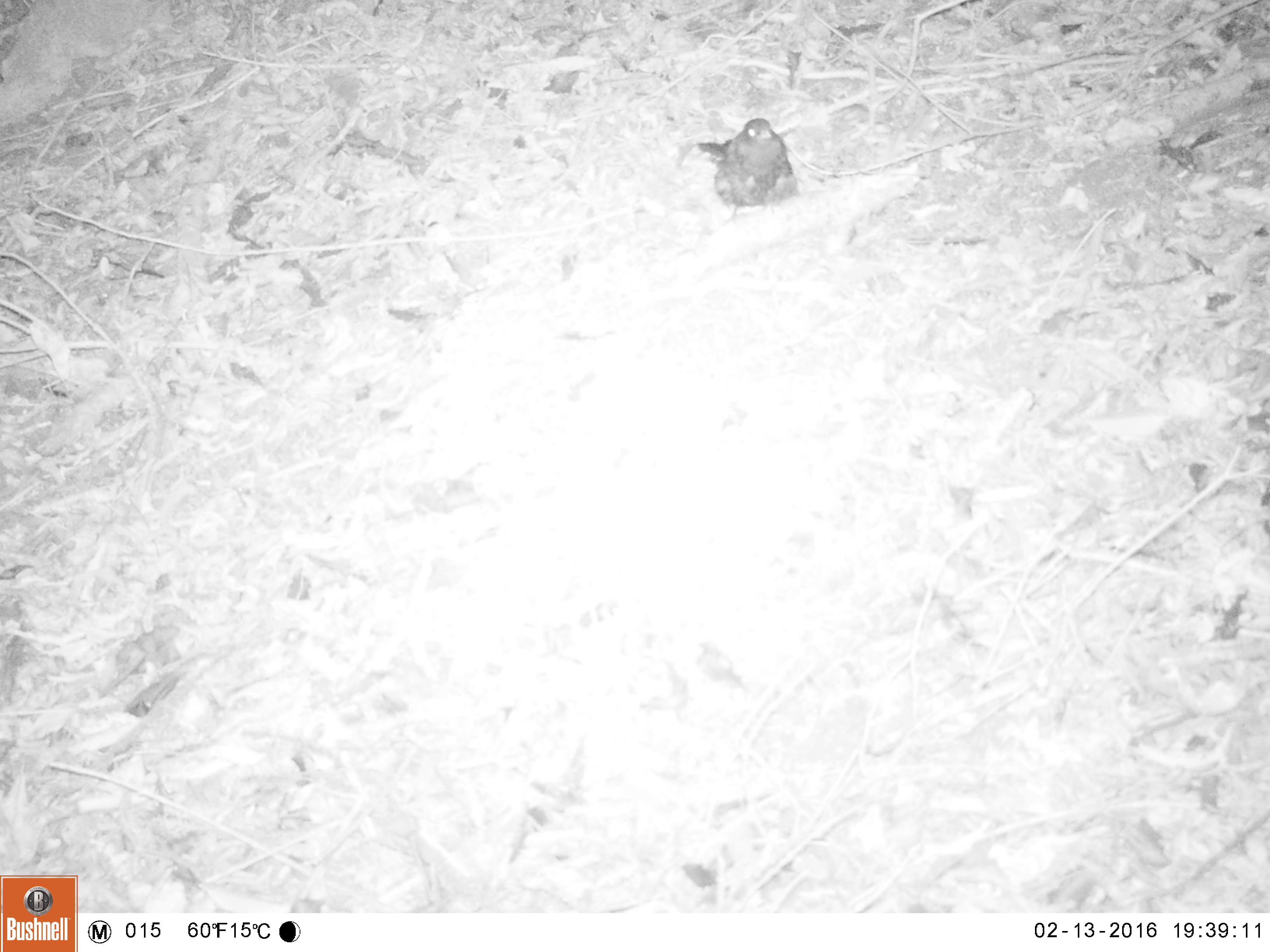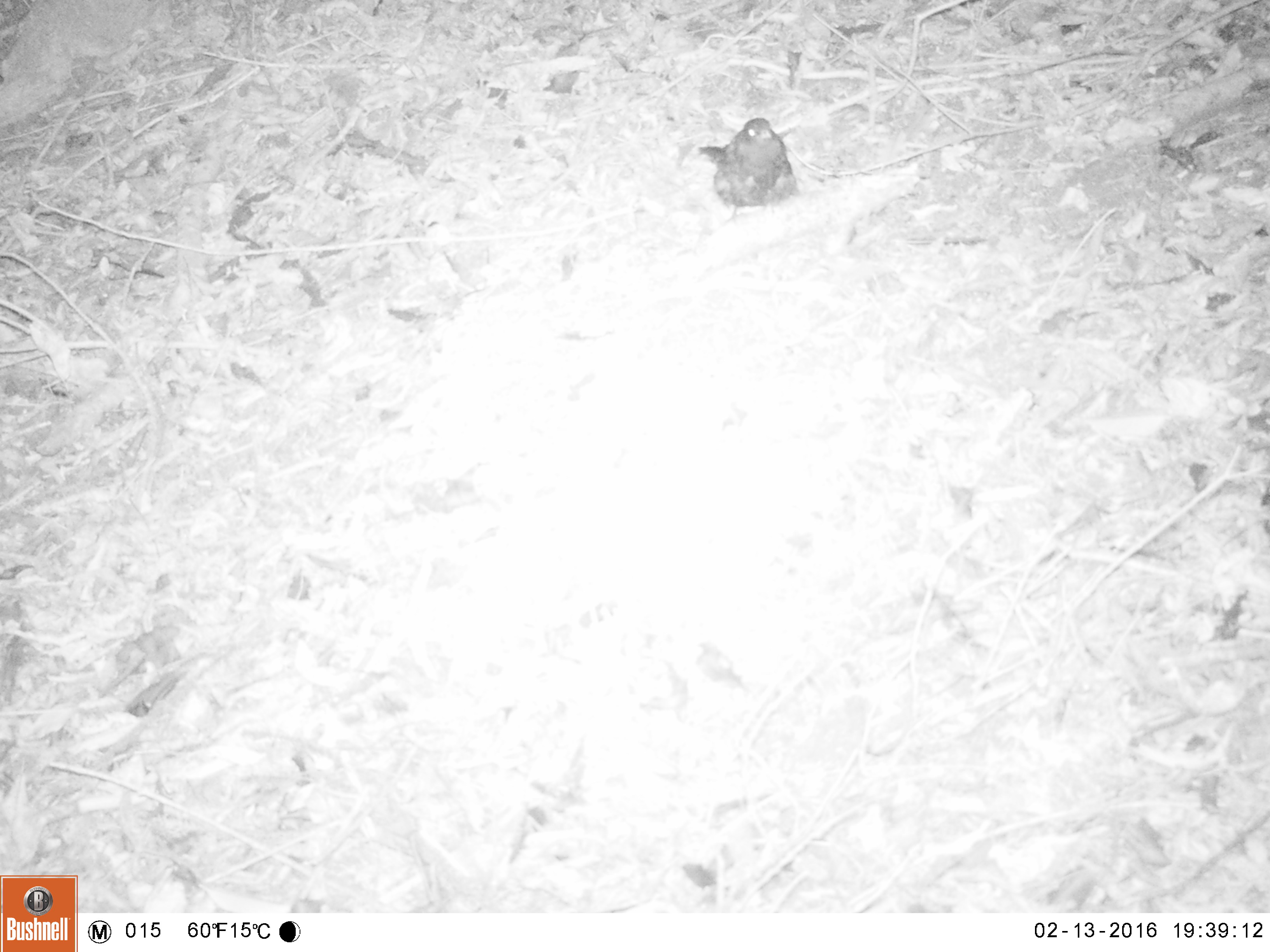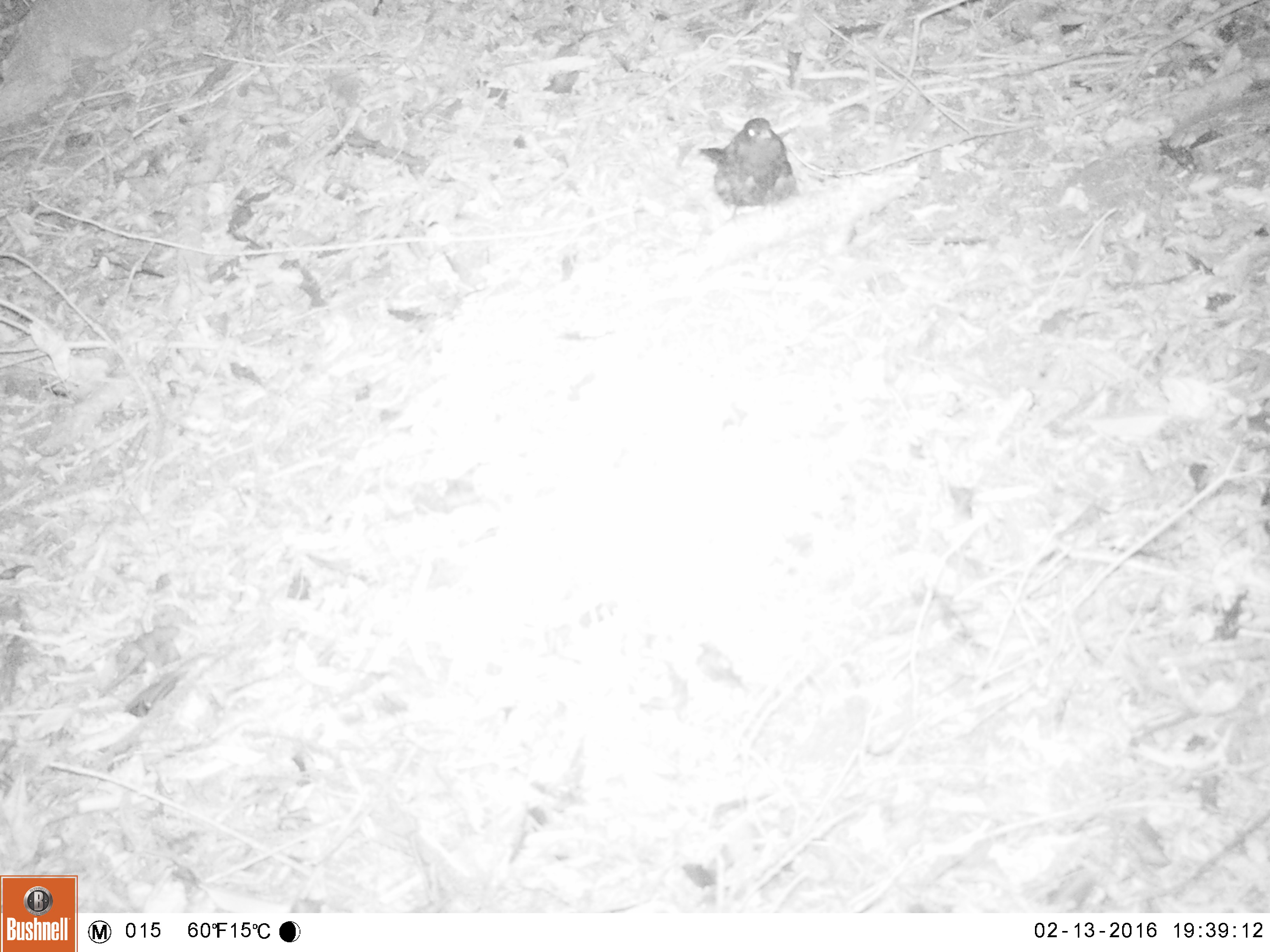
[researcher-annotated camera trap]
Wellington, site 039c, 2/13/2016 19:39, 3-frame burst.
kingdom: Animalia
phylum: Chordata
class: Aves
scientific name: Aves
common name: bird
Bird (Aves).